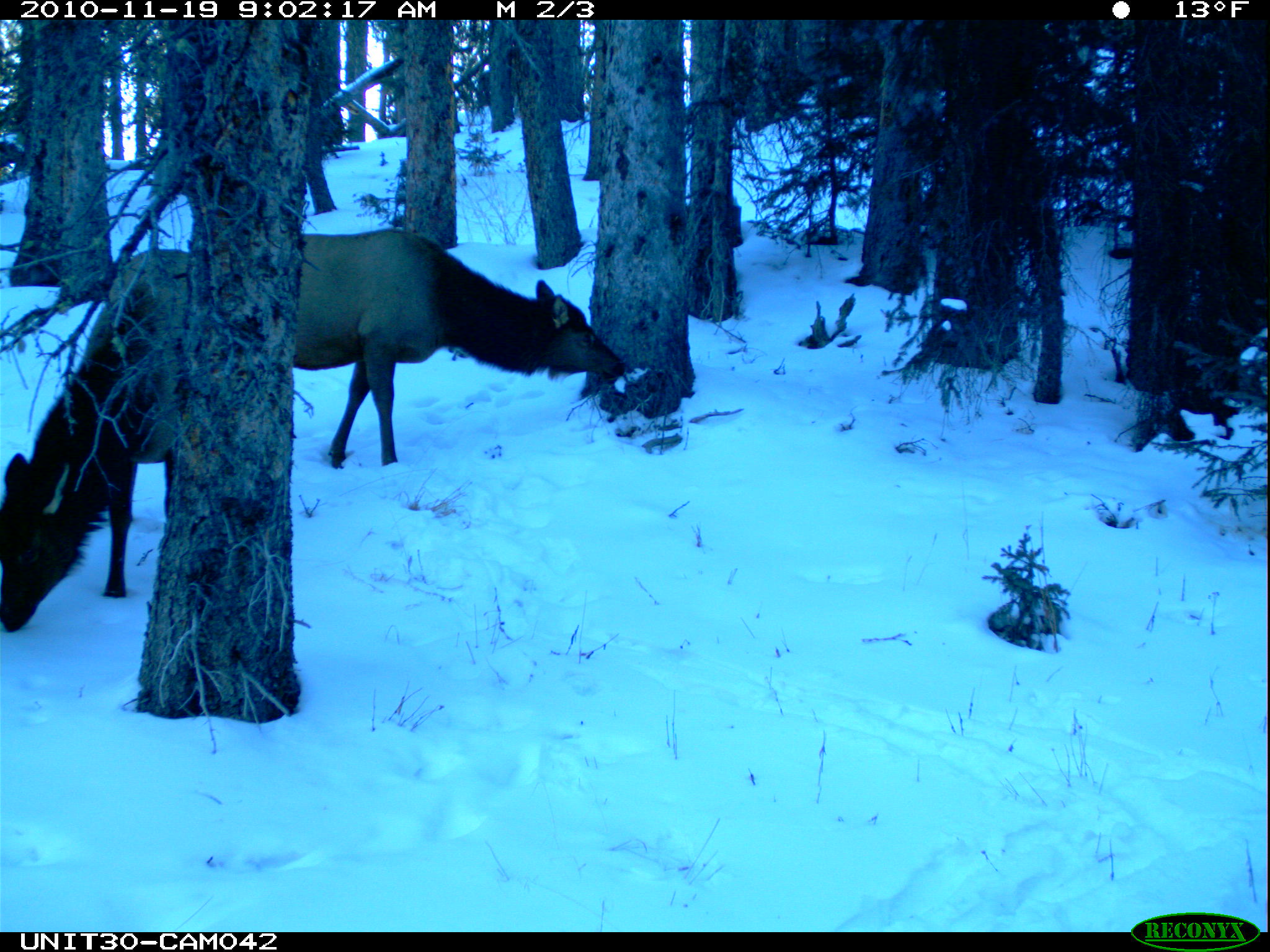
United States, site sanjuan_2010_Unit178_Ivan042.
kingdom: Animalia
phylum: Chordata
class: Mammalia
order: Artiodactyla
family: Cervidae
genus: Cervus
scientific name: Cervus elaphus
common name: red deer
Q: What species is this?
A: Cervus elaphus (red deer).